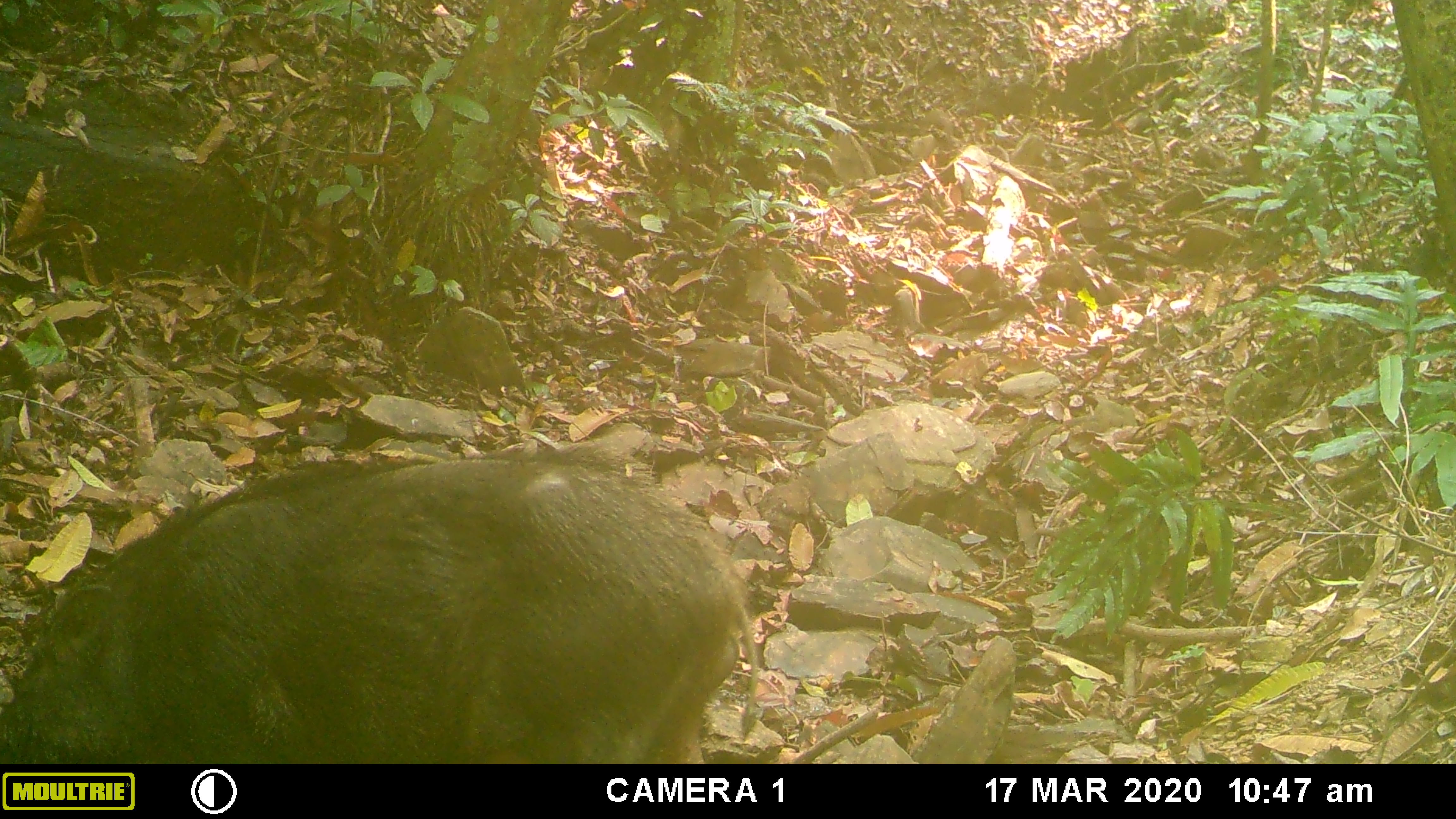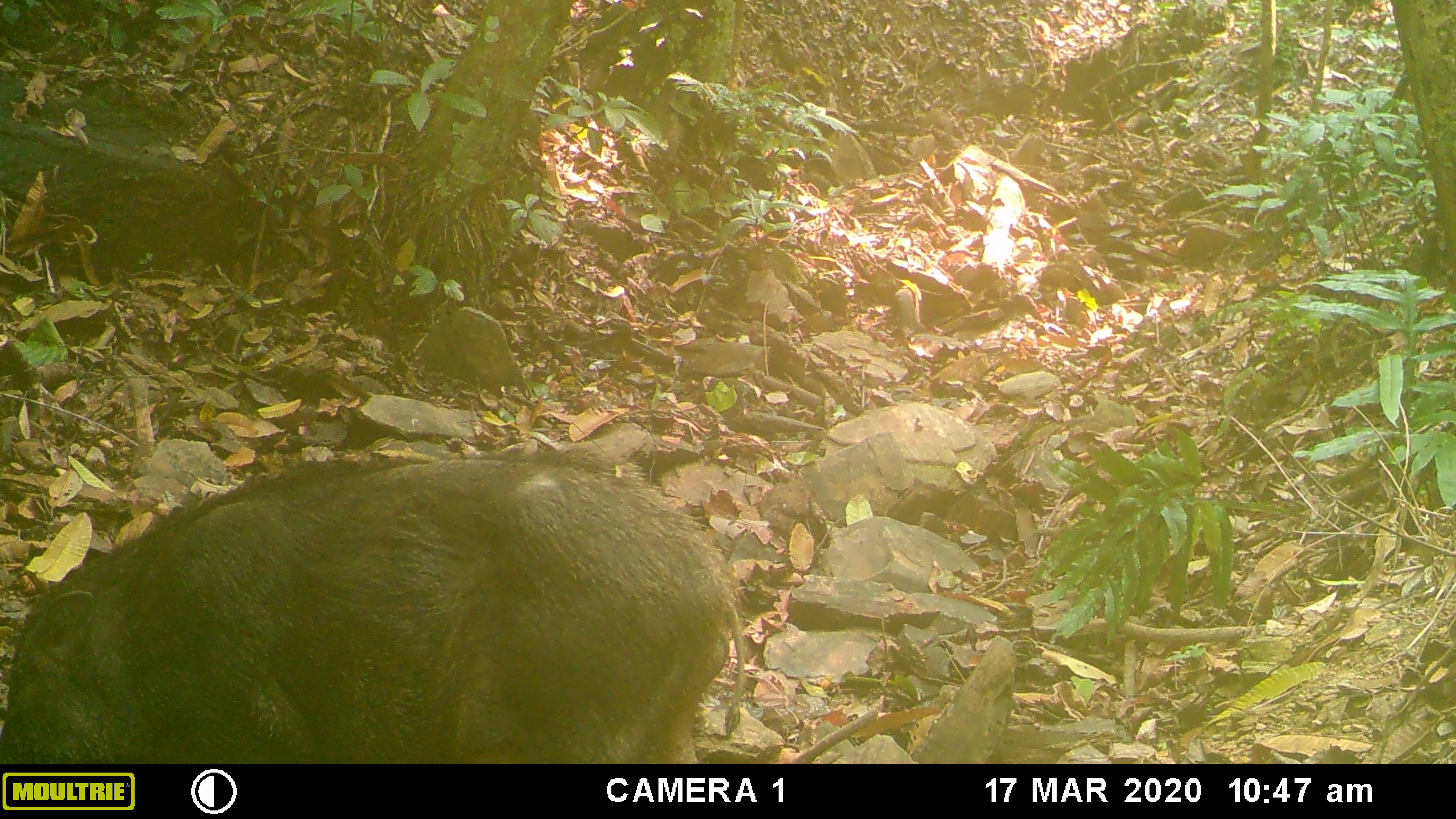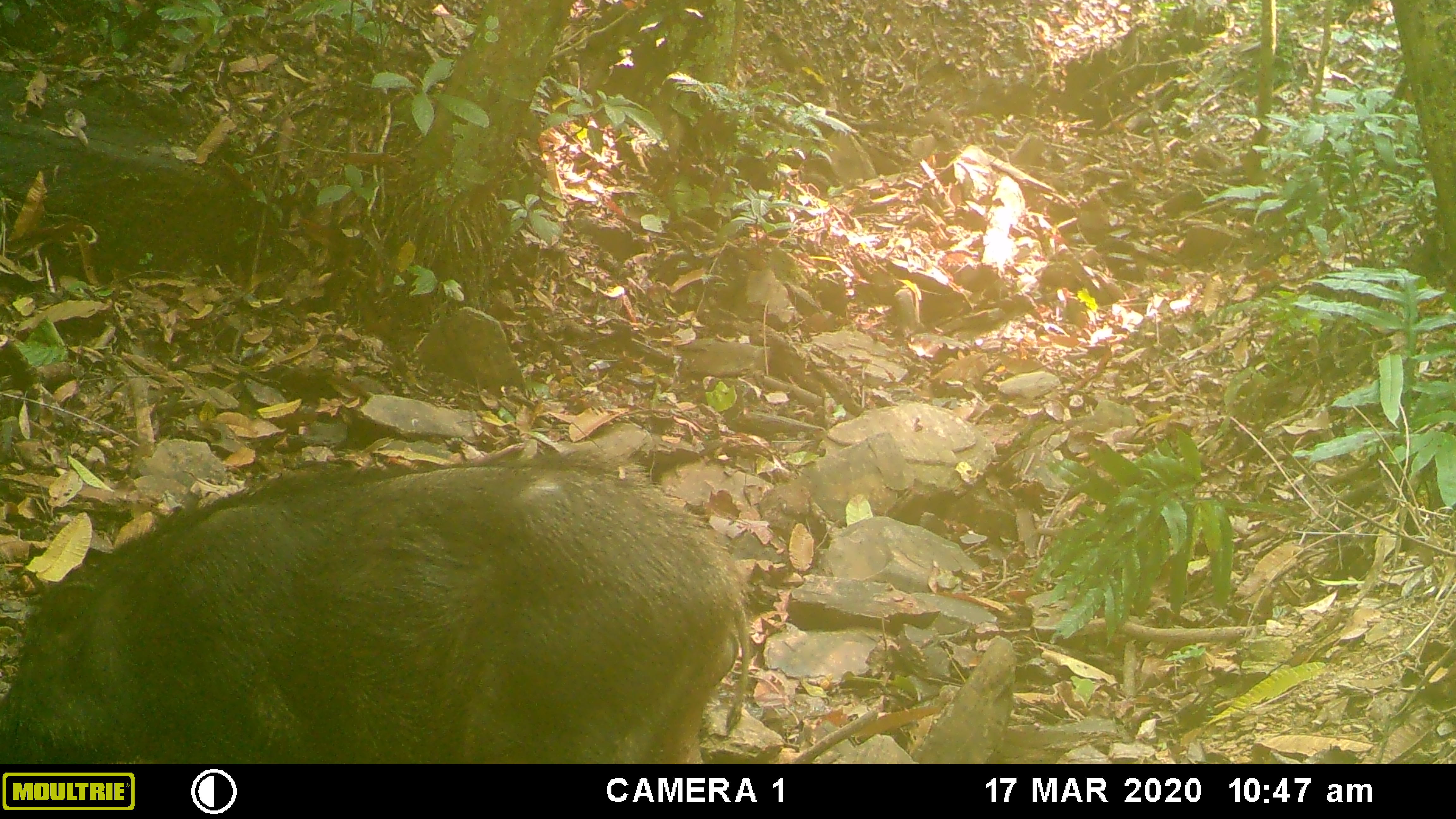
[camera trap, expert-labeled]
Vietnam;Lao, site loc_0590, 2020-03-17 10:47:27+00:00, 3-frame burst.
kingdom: Animalia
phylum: Chordata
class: Mammalia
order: Artiodactyla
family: Suidae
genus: Sus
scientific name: Sus scrofa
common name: eurasian wild pig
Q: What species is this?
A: Eurasian wild pig (Sus scrofa).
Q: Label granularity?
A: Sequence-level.